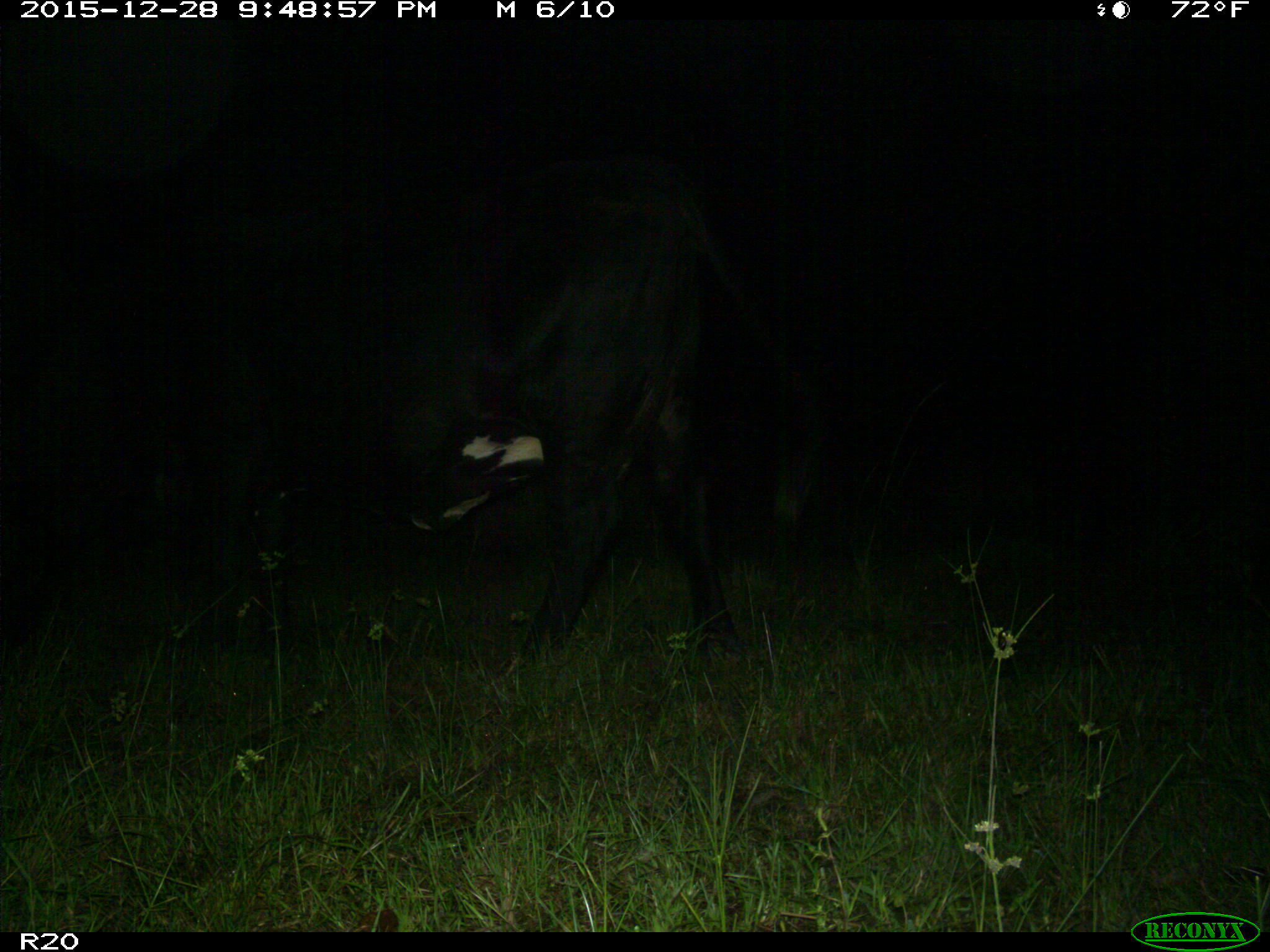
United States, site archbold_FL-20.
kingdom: Animalia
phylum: Chordata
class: Mammalia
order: Artiodactyla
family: Bovidae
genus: Bos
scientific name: Bos taurus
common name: domestic cow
Bos taurus (domestic cow).